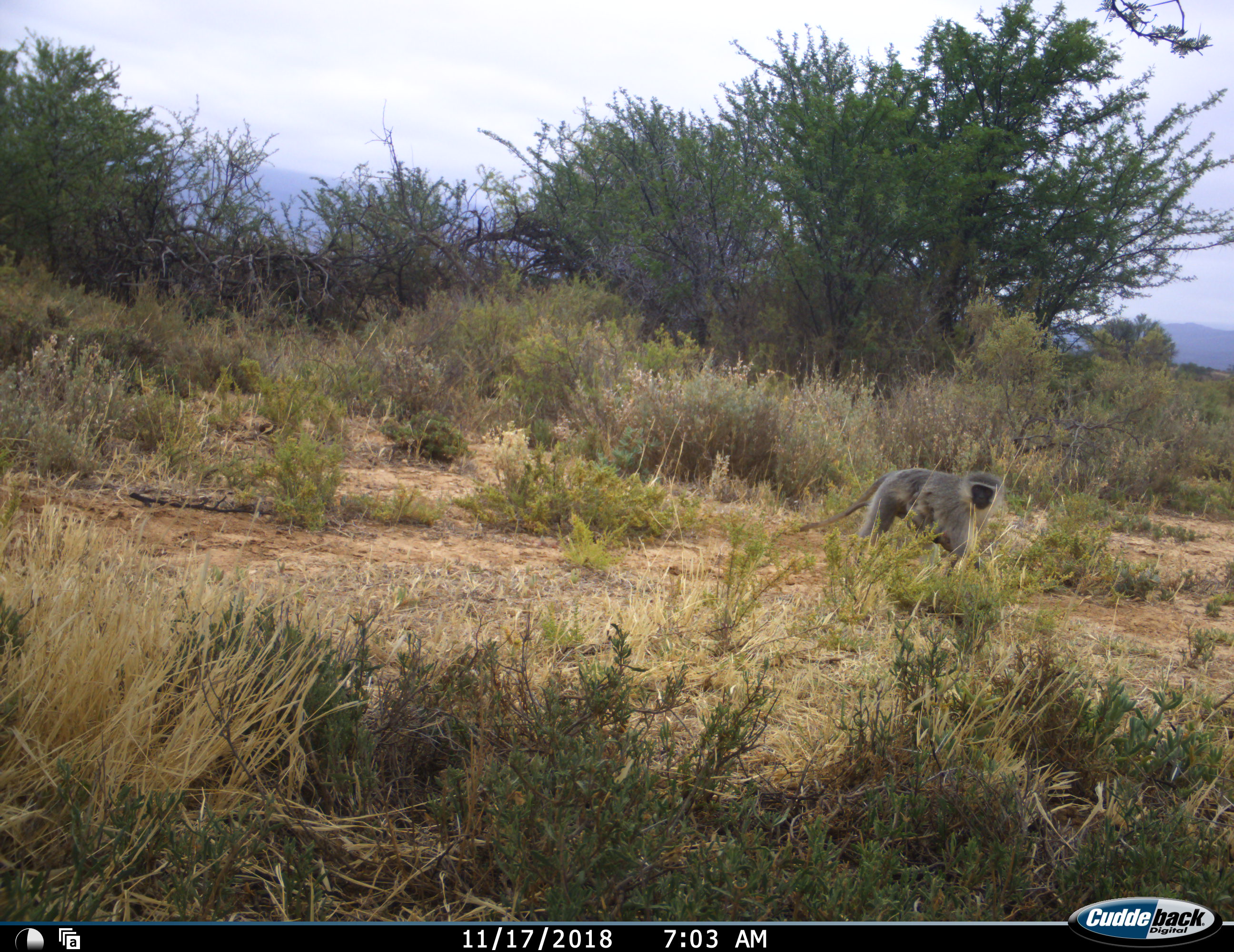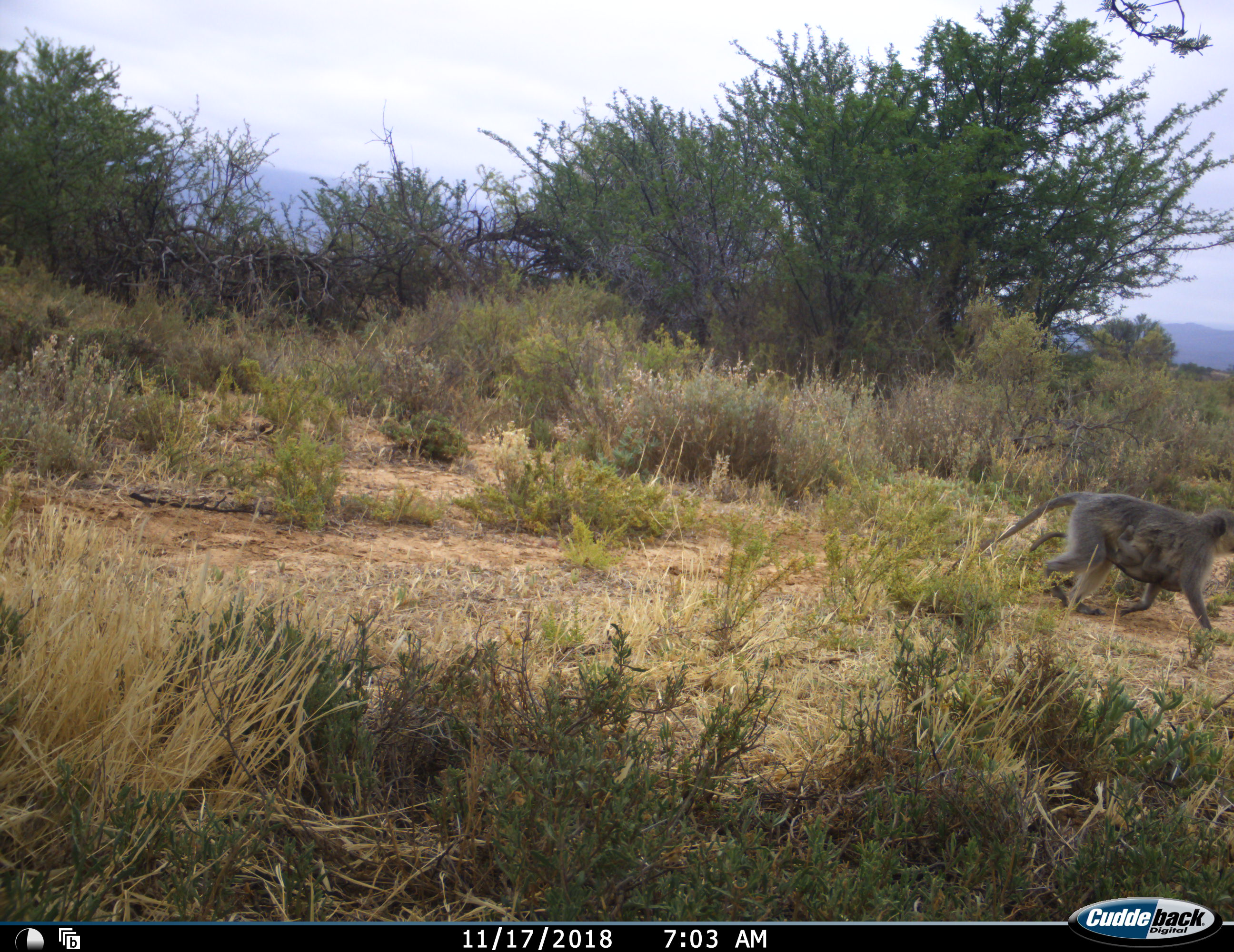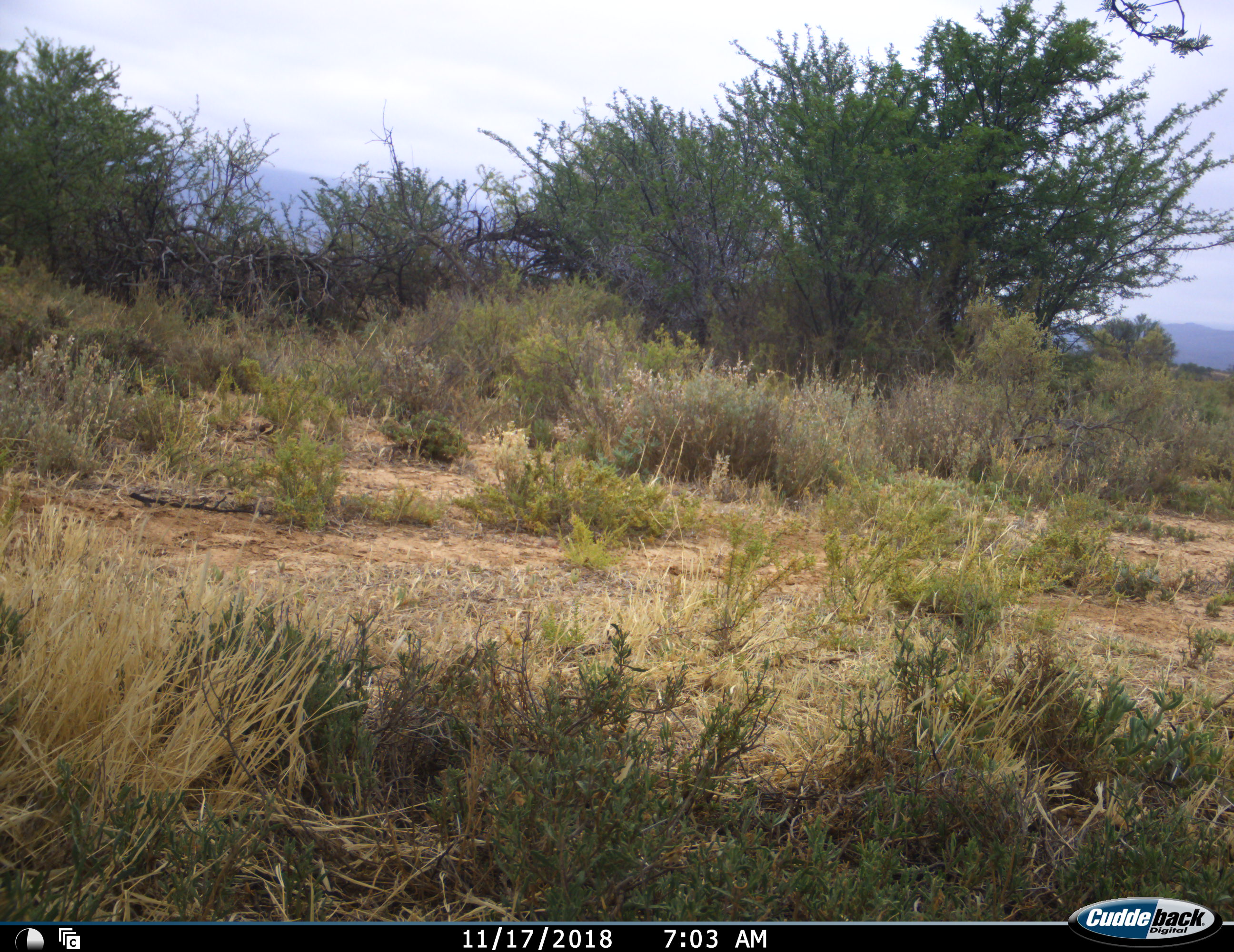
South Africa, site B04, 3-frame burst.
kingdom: Animalia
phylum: Chordata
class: Mammalia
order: Primates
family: Cercopithecidae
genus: Chlorocebus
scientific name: Chlorocebus pygerythrus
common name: vervet monkey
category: monkeyvervet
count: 2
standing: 0%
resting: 0%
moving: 100%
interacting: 0%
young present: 60%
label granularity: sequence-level